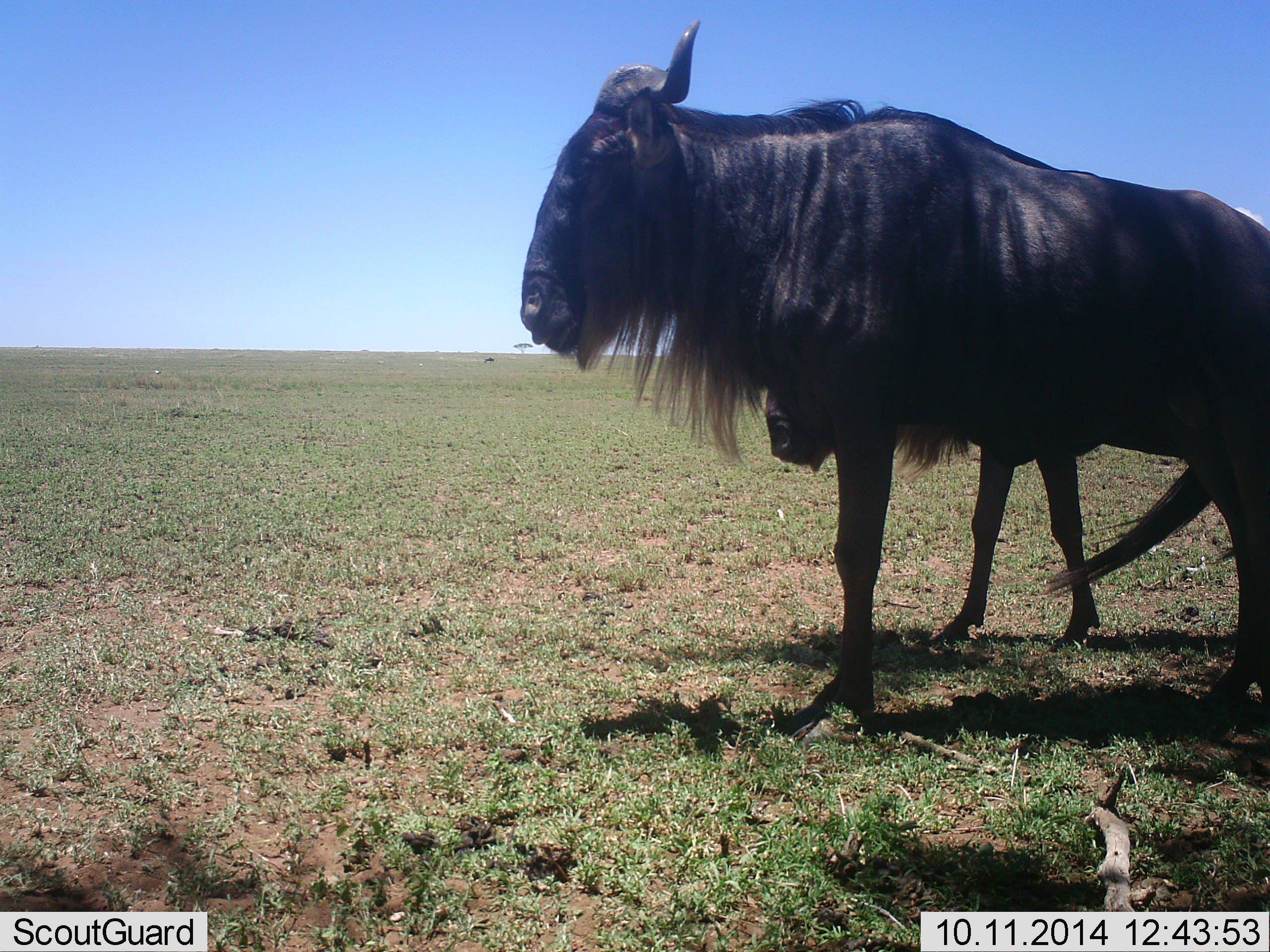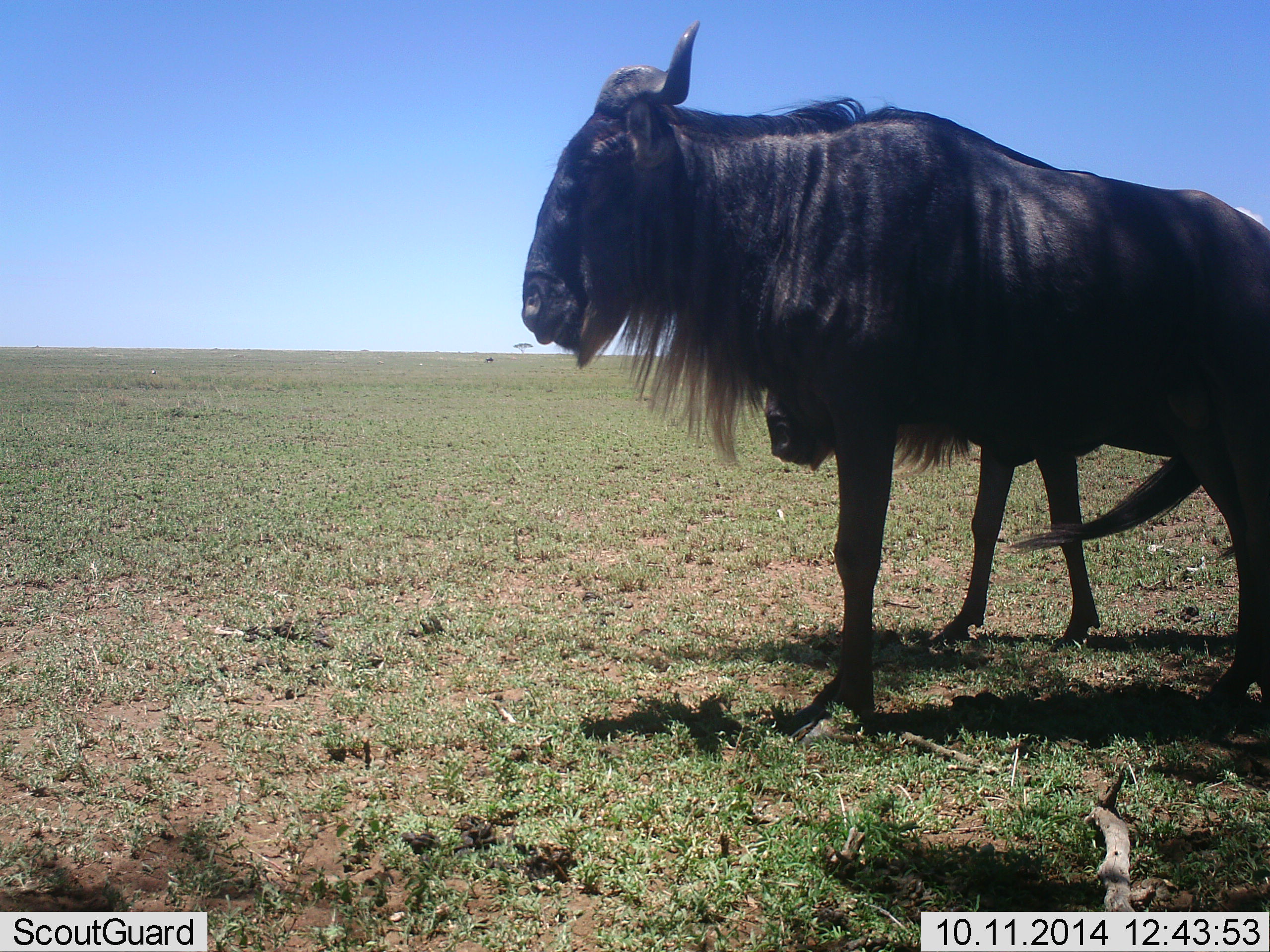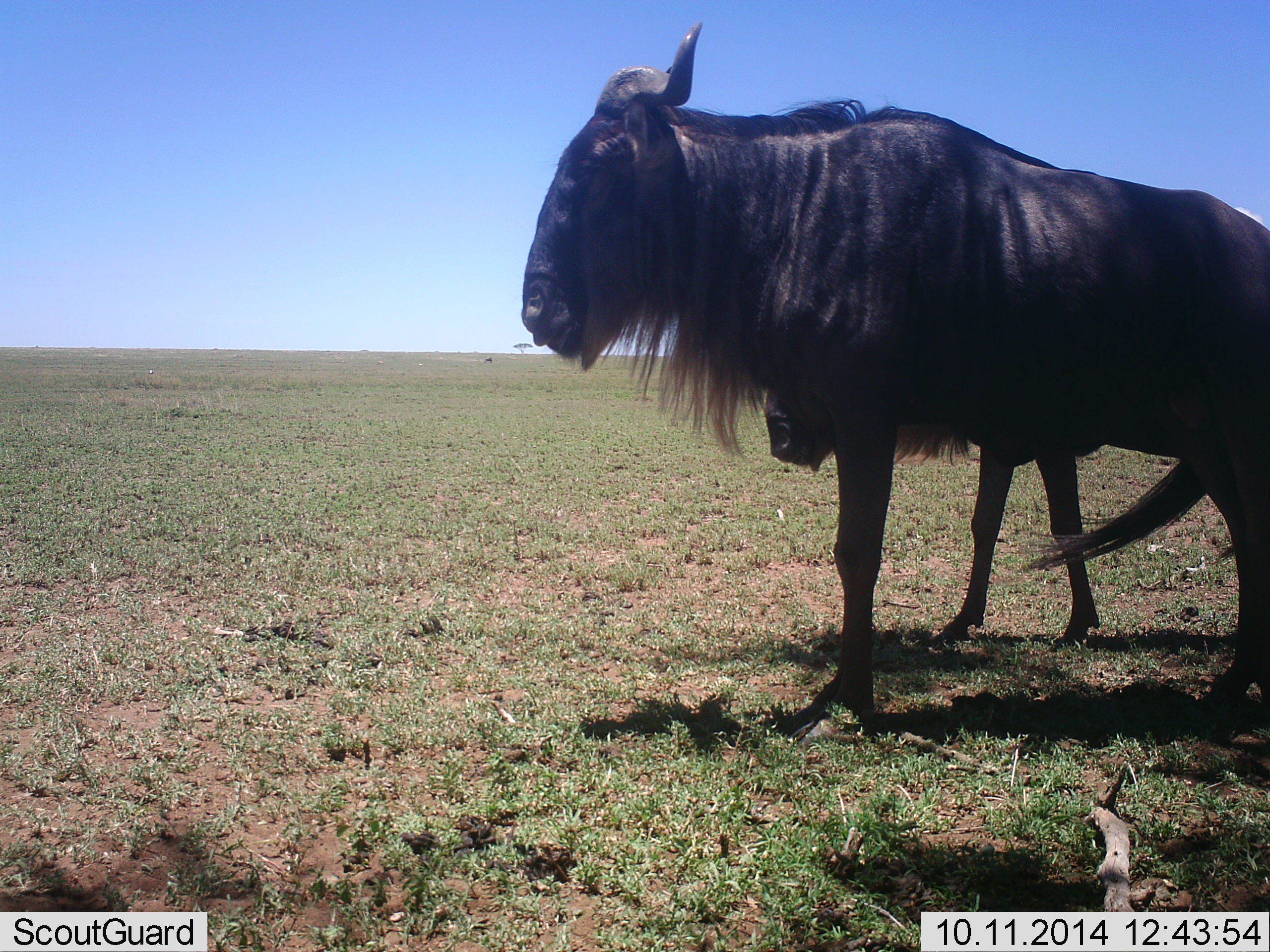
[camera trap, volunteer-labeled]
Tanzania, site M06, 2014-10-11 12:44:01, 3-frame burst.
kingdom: Animalia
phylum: Chordata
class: Mammalia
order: Artiodactyla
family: Bovidae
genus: Connochaetes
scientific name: Connochaetes taurinus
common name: blue wildebeest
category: wildebeest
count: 2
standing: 80%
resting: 20%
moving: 0%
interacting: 0%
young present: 20%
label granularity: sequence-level